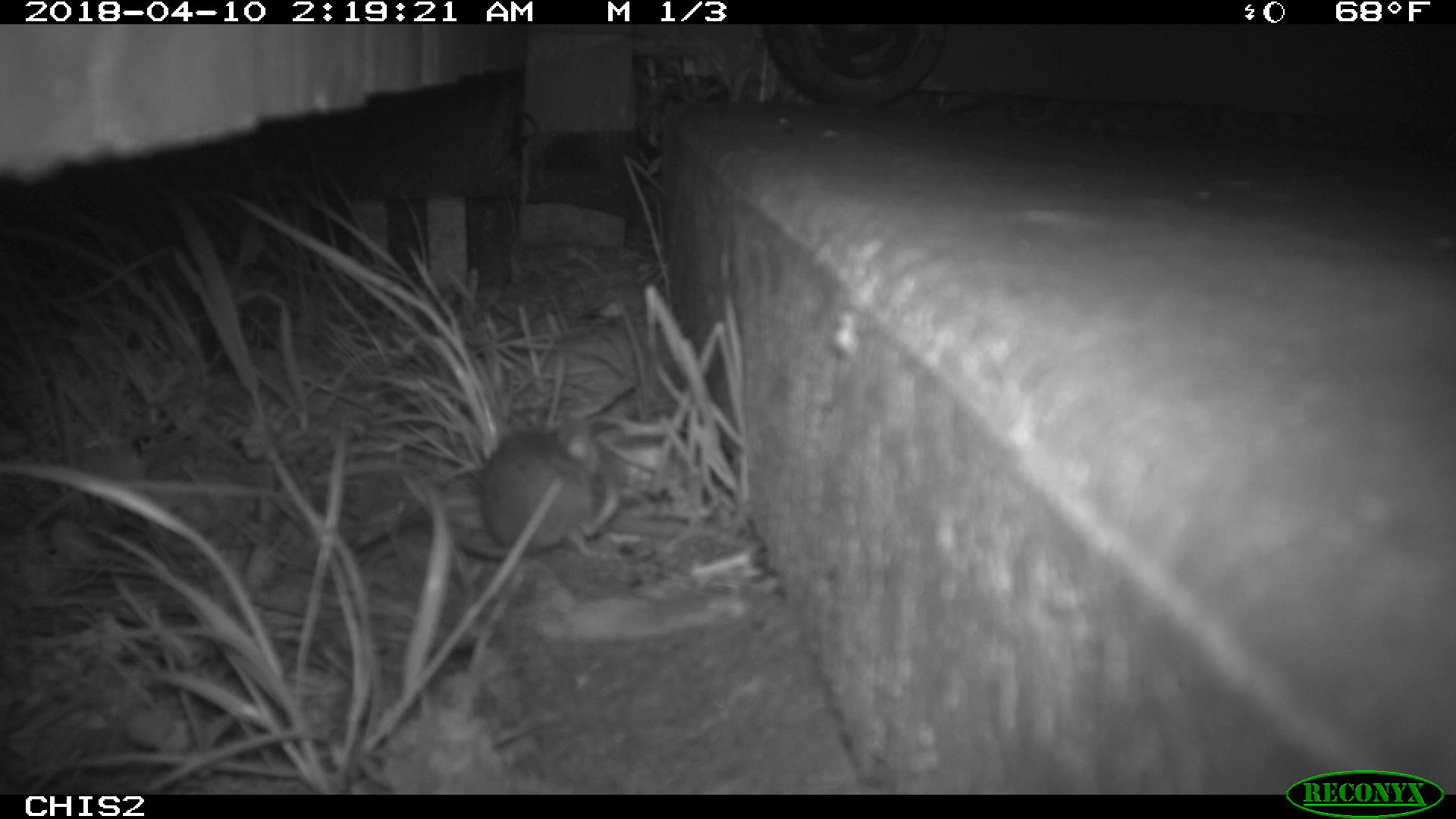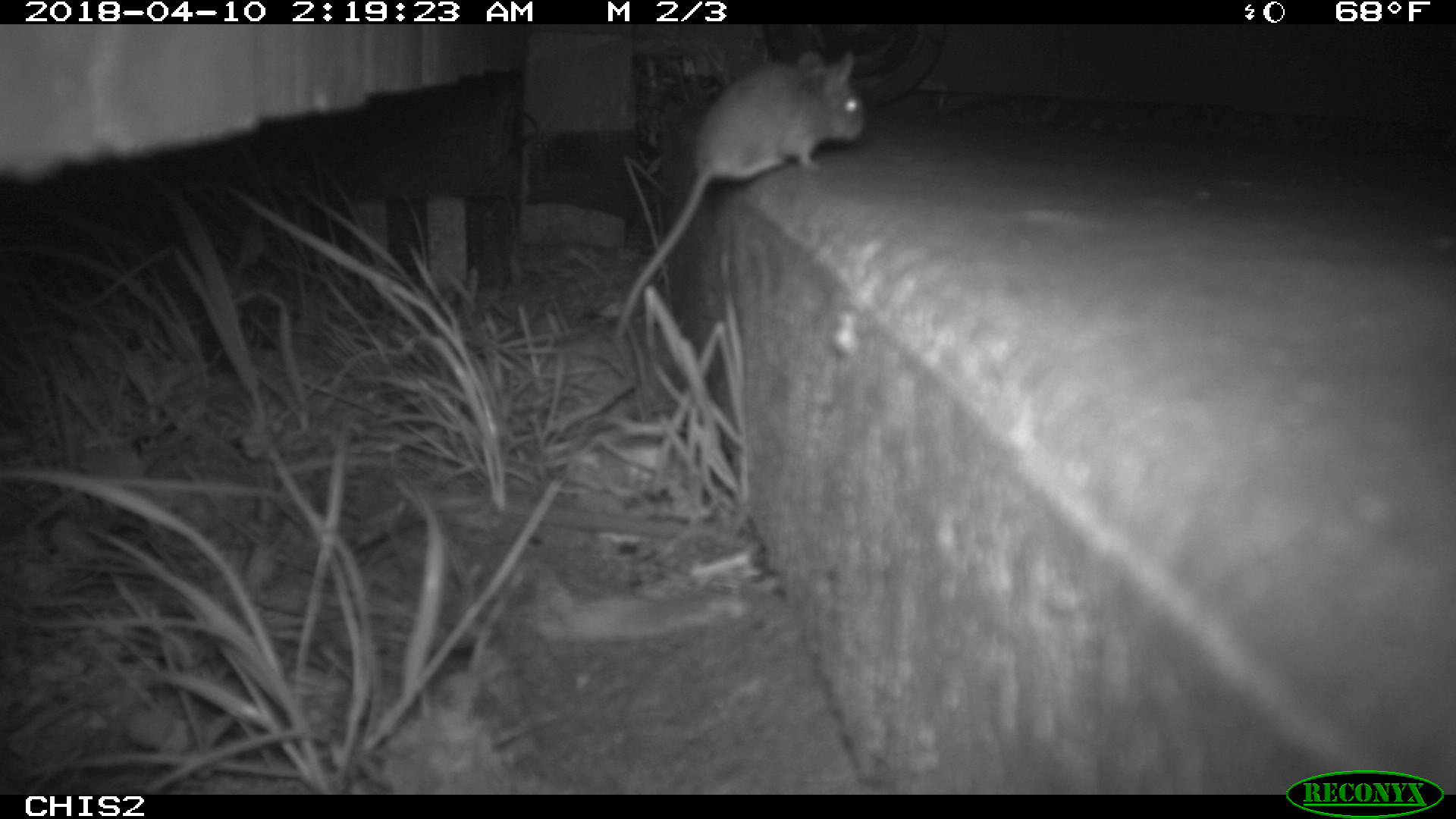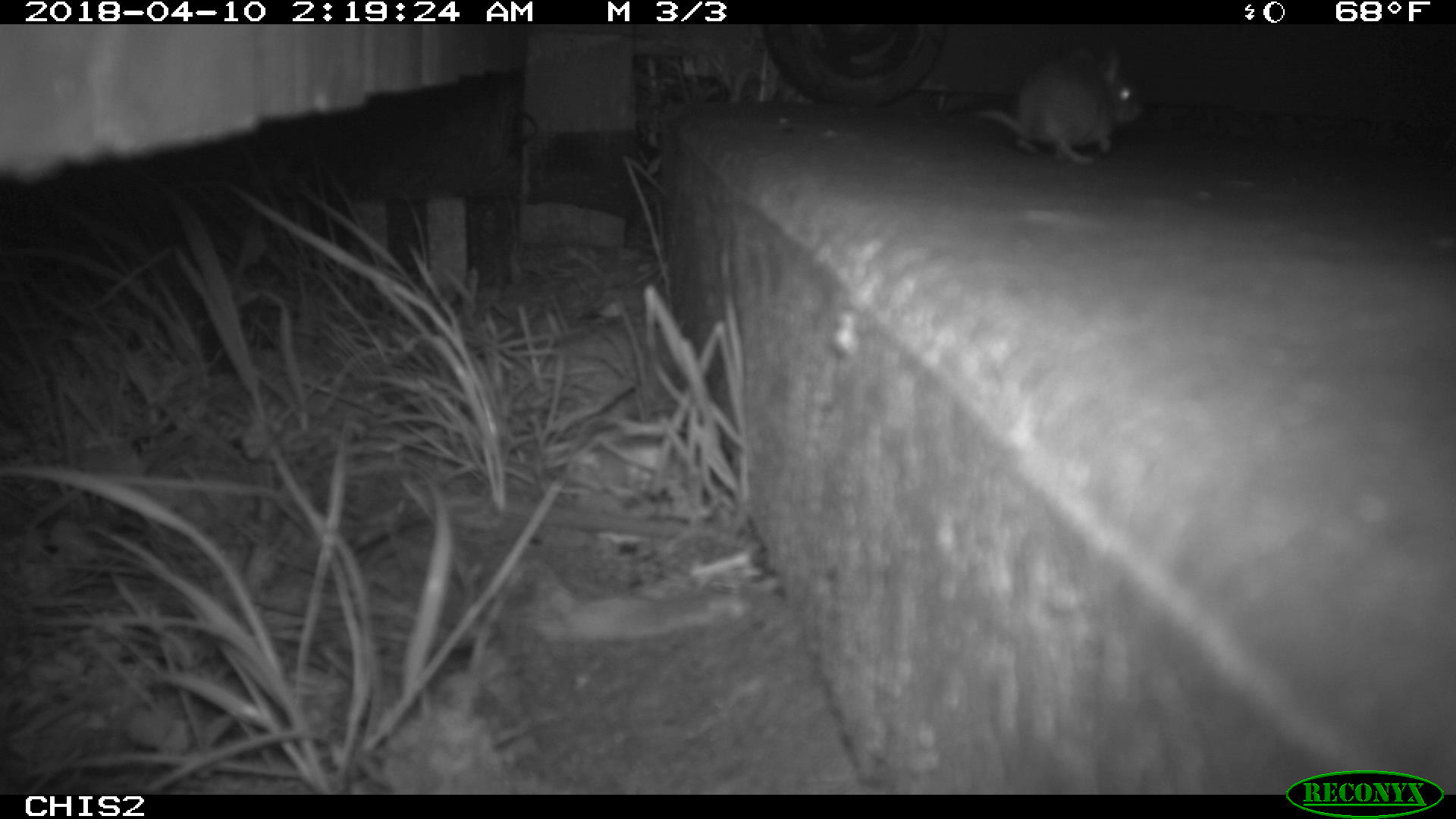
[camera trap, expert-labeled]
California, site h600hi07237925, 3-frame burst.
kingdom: Animalia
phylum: Chordata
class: Mammalia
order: Rodentia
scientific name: Rodentia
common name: rodent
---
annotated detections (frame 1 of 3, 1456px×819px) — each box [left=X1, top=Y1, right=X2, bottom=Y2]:
rodent: [left=456, top=427, right=599, bottom=560]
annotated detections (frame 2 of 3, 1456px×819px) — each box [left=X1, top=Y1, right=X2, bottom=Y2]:
rodent: [left=613, top=50, right=867, bottom=340]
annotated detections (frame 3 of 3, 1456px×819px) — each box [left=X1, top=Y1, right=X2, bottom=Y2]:
rodent: [left=975, top=46, right=1144, bottom=168]